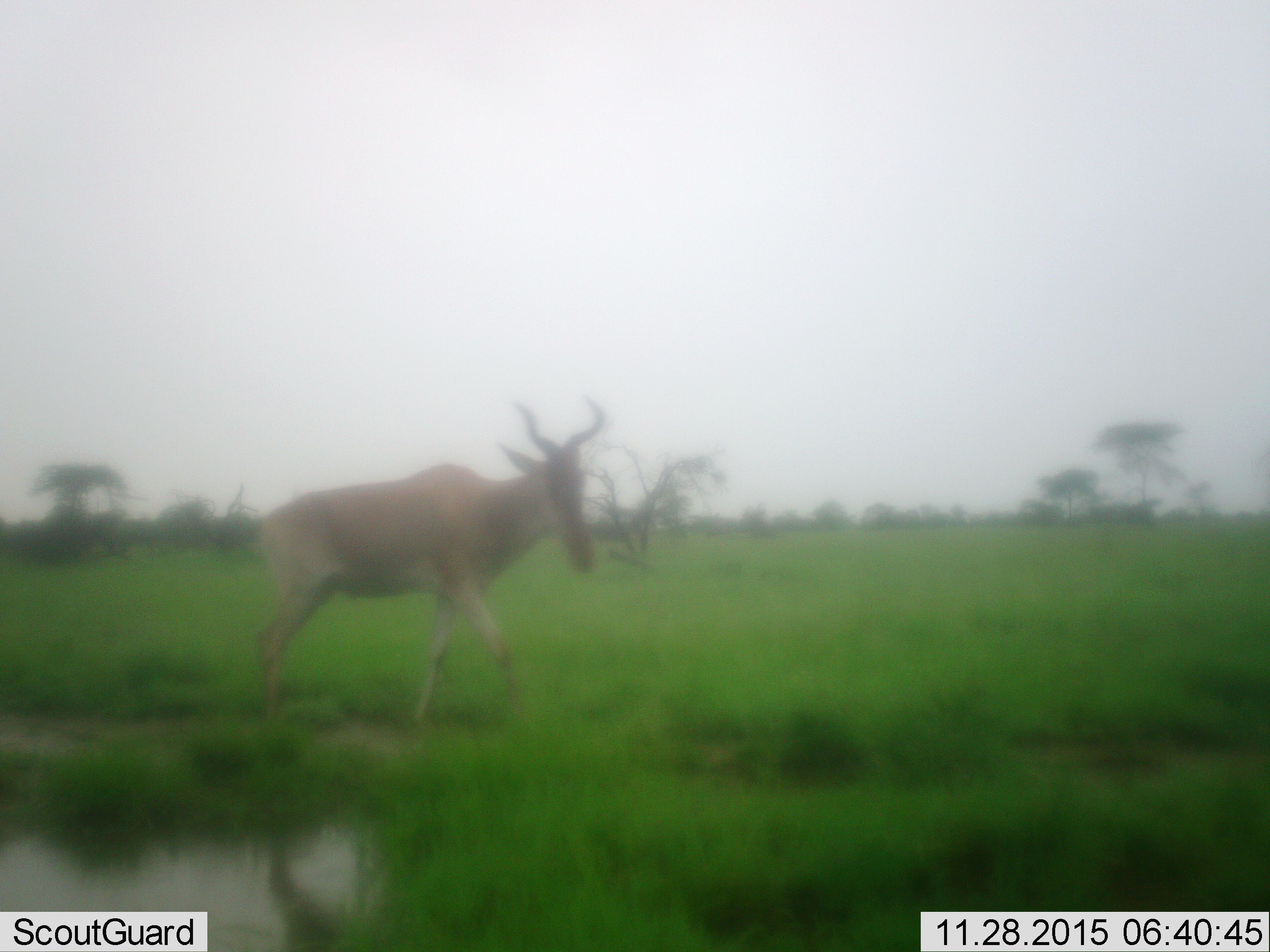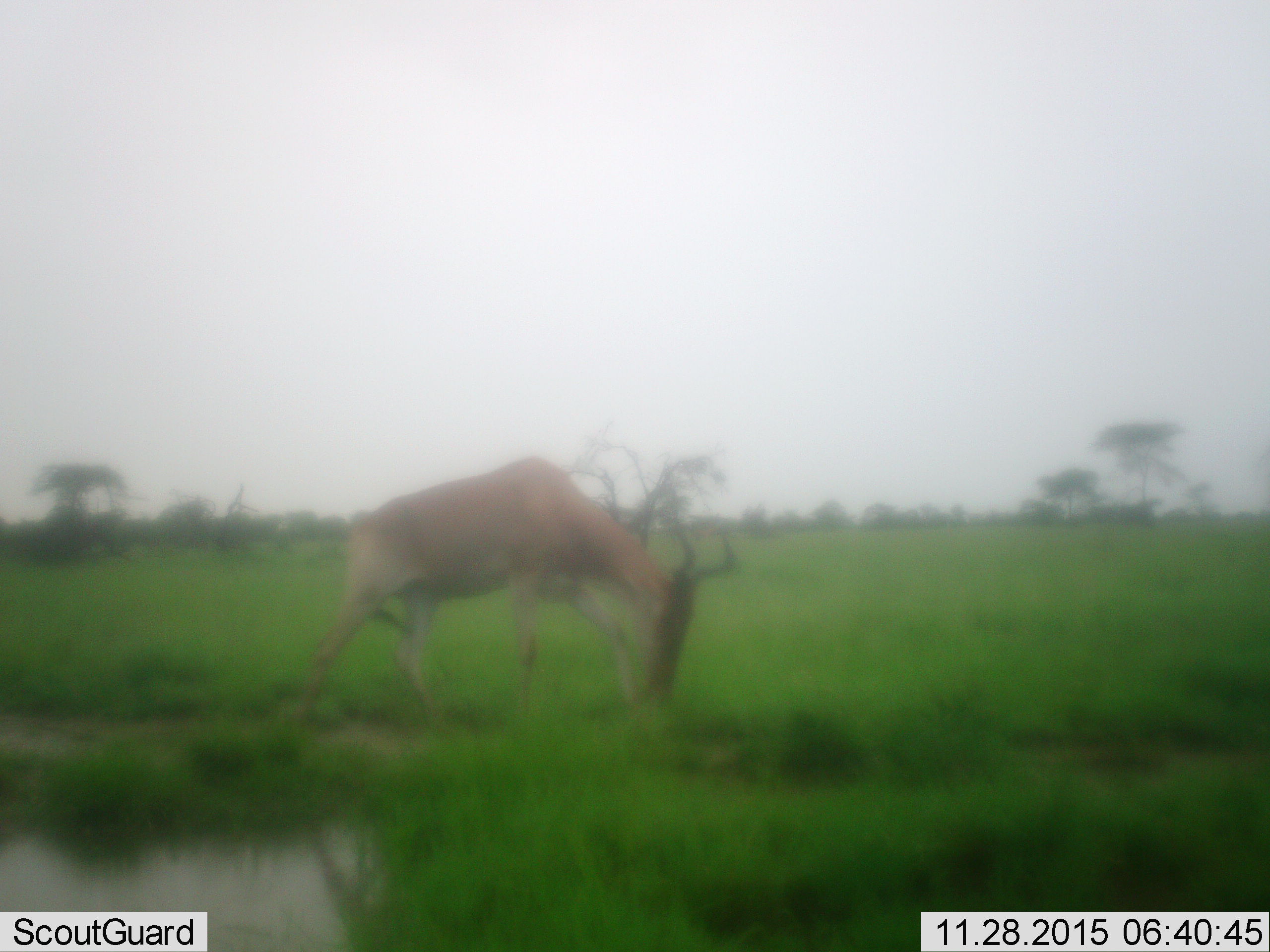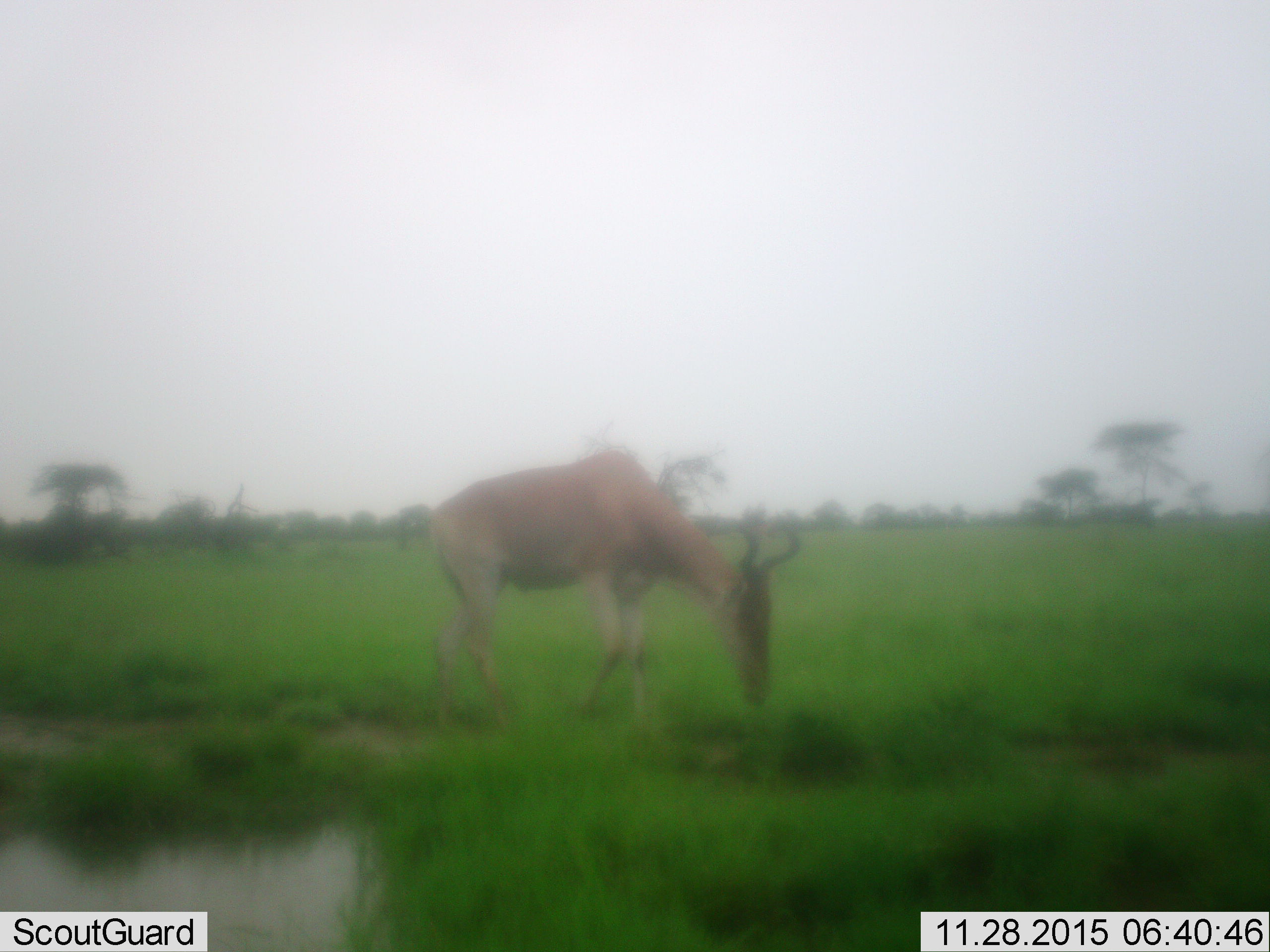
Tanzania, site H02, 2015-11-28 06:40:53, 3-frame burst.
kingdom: Animalia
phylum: Chordata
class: Mammalia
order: Artiodactyla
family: Bovidae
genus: Alcelaphus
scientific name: Alcelaphus buselaphus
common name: hartebeest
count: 1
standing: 14%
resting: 0%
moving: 57%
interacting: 0%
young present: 0%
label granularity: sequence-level